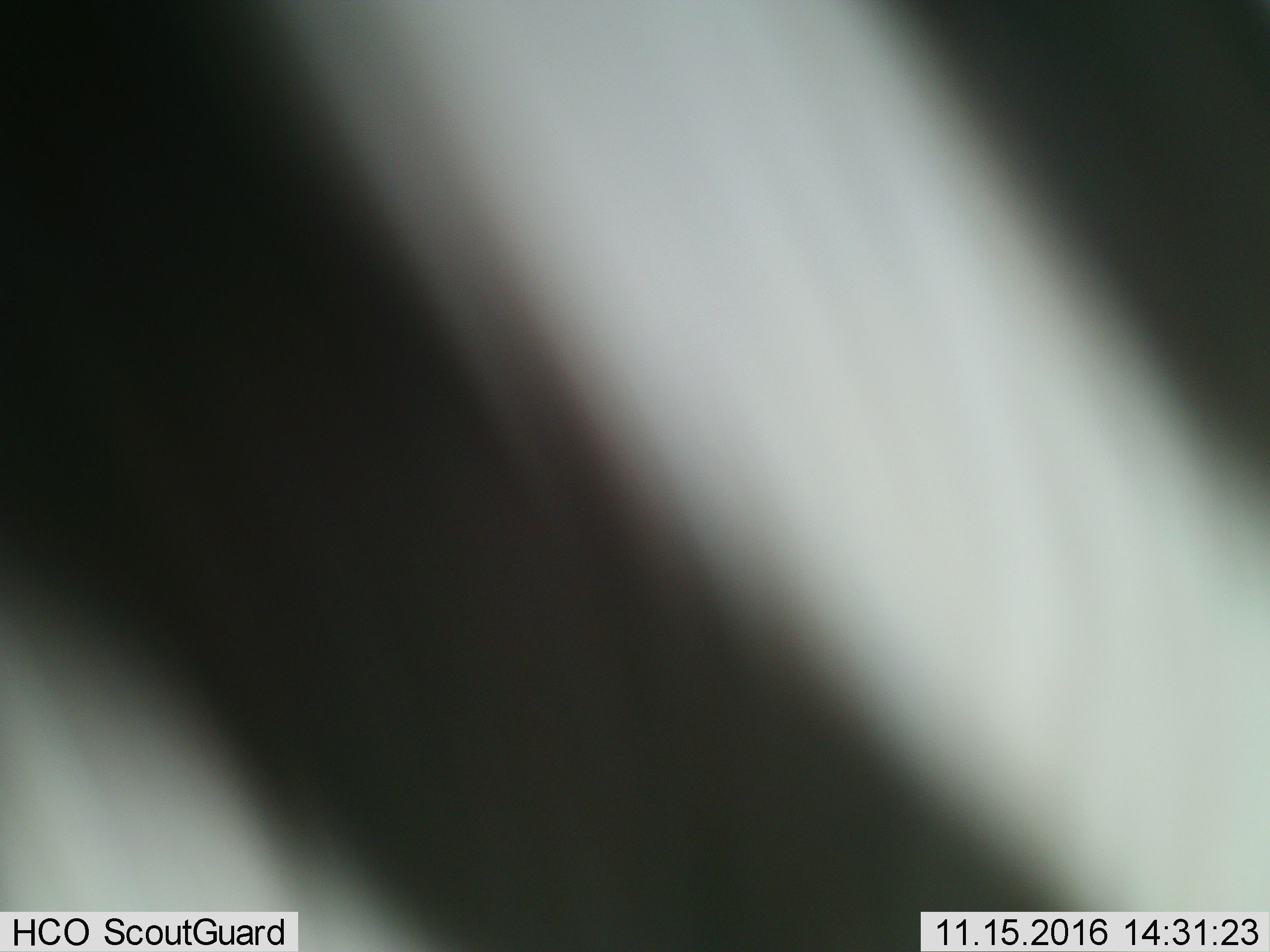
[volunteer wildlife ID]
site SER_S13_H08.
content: unidentified animal